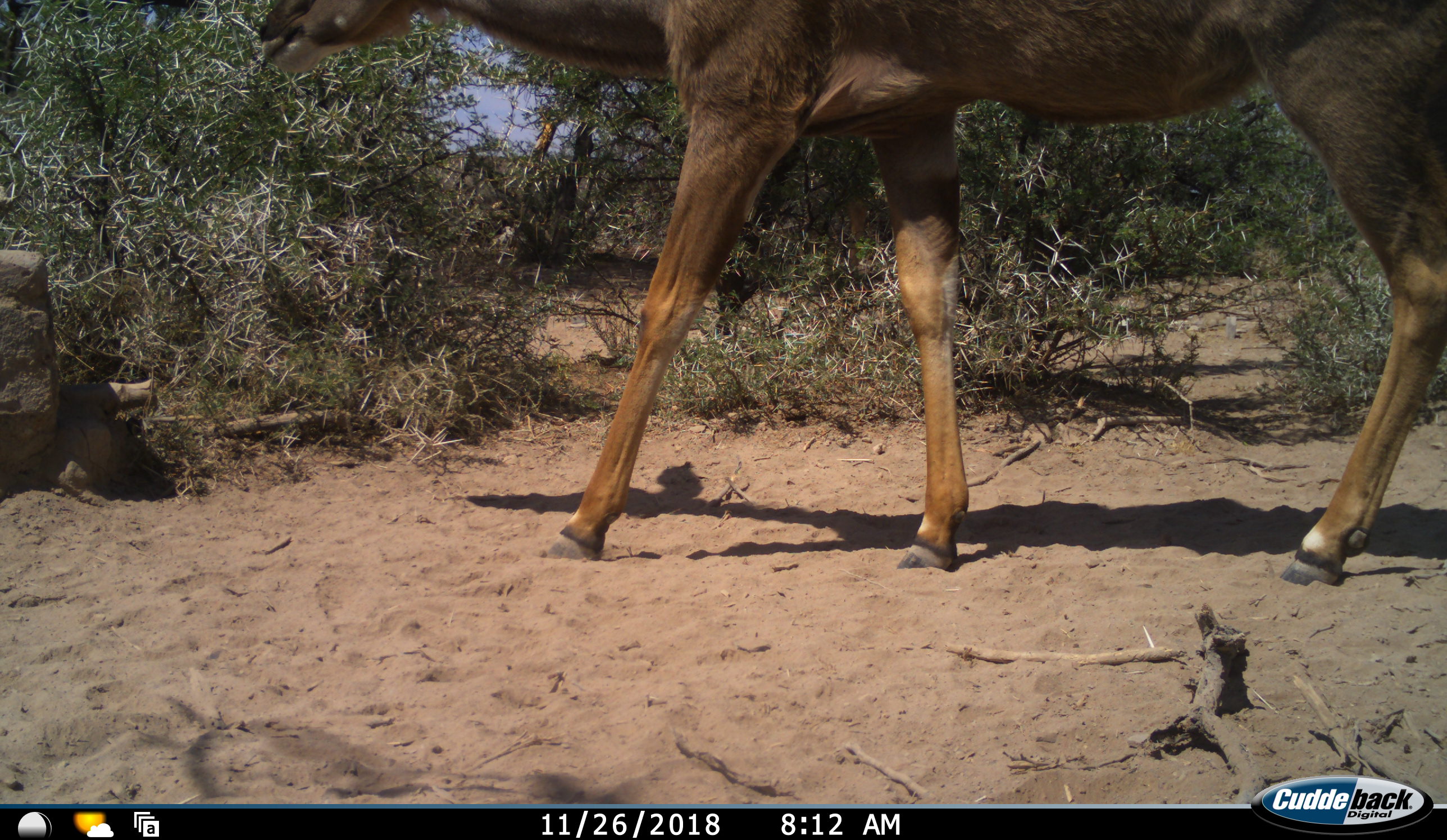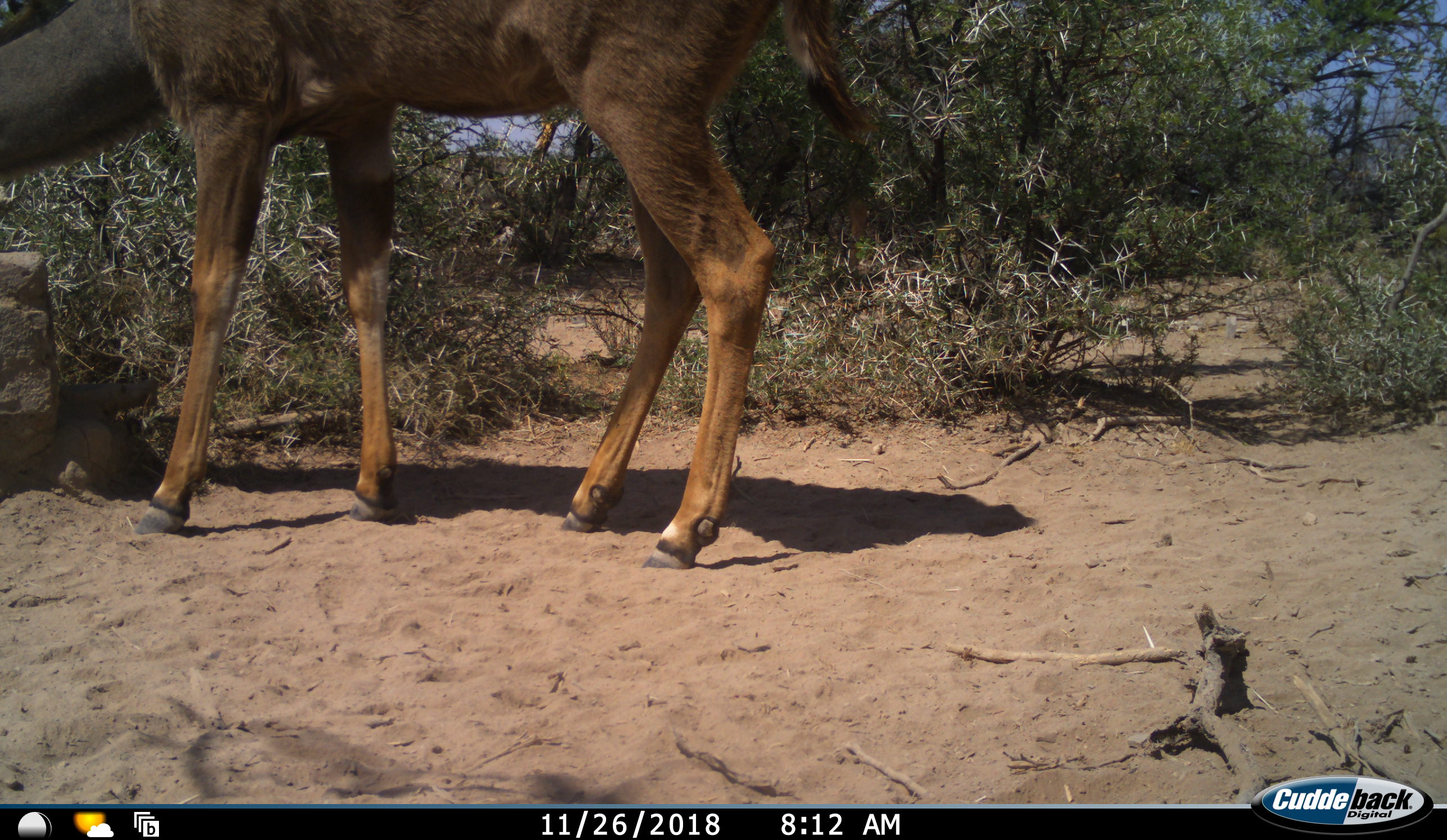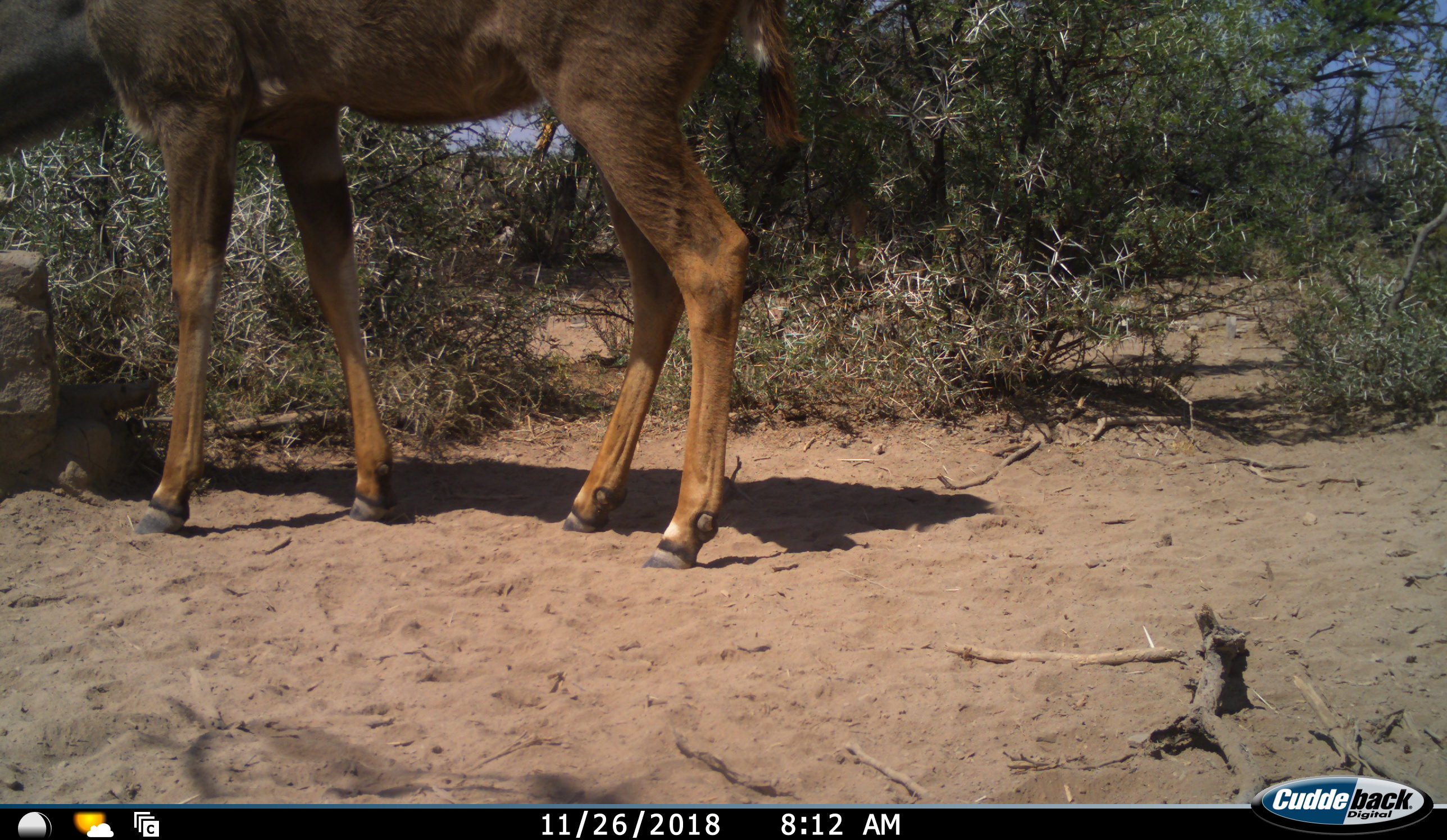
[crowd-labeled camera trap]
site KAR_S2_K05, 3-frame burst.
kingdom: Animalia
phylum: Chordata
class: Mammalia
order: Artiodactyla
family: Bovidae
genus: Tragelaphus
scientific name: Tragelaphus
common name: kudu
Kudu (Tragelaphus), count 1. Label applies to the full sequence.